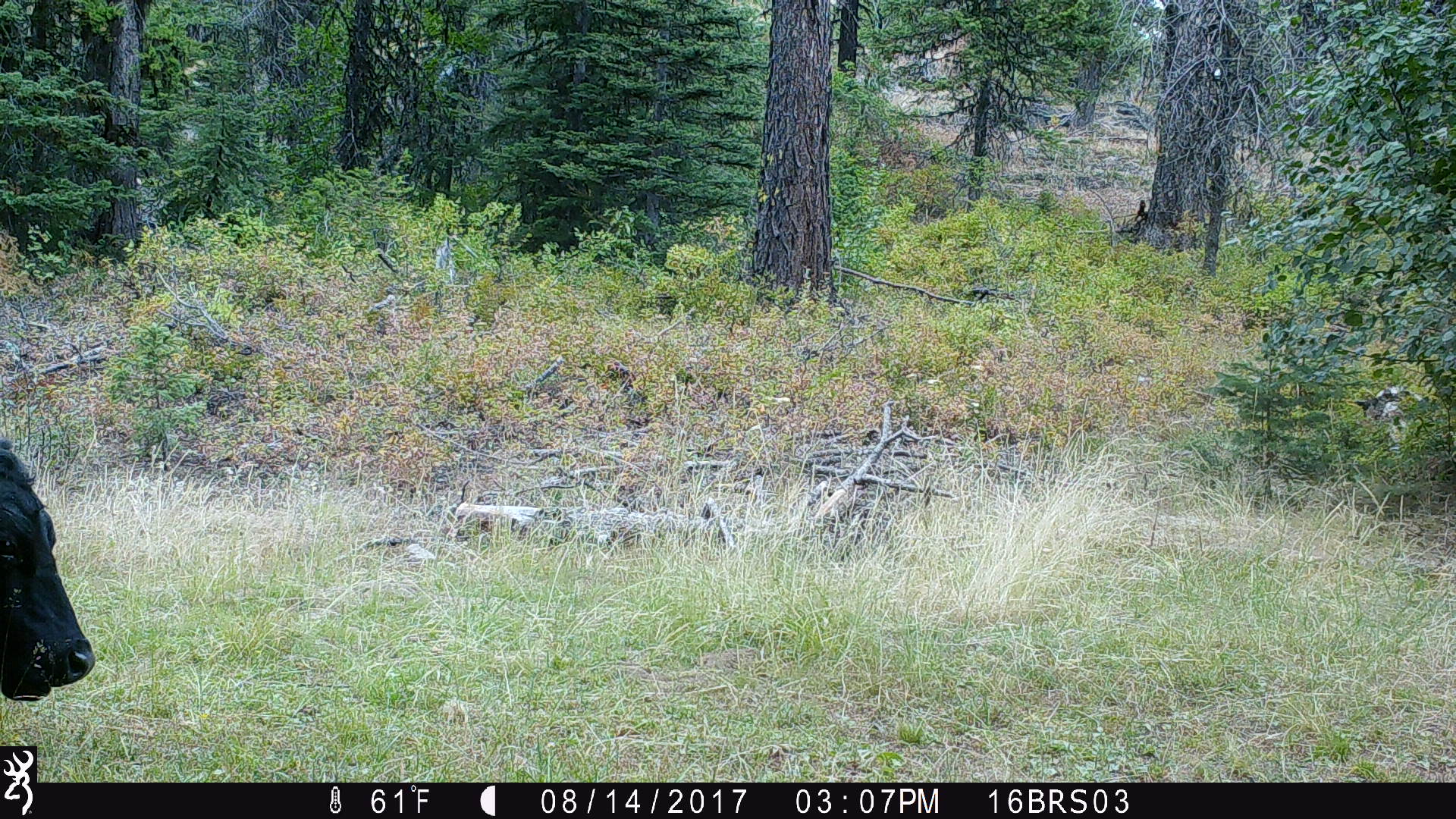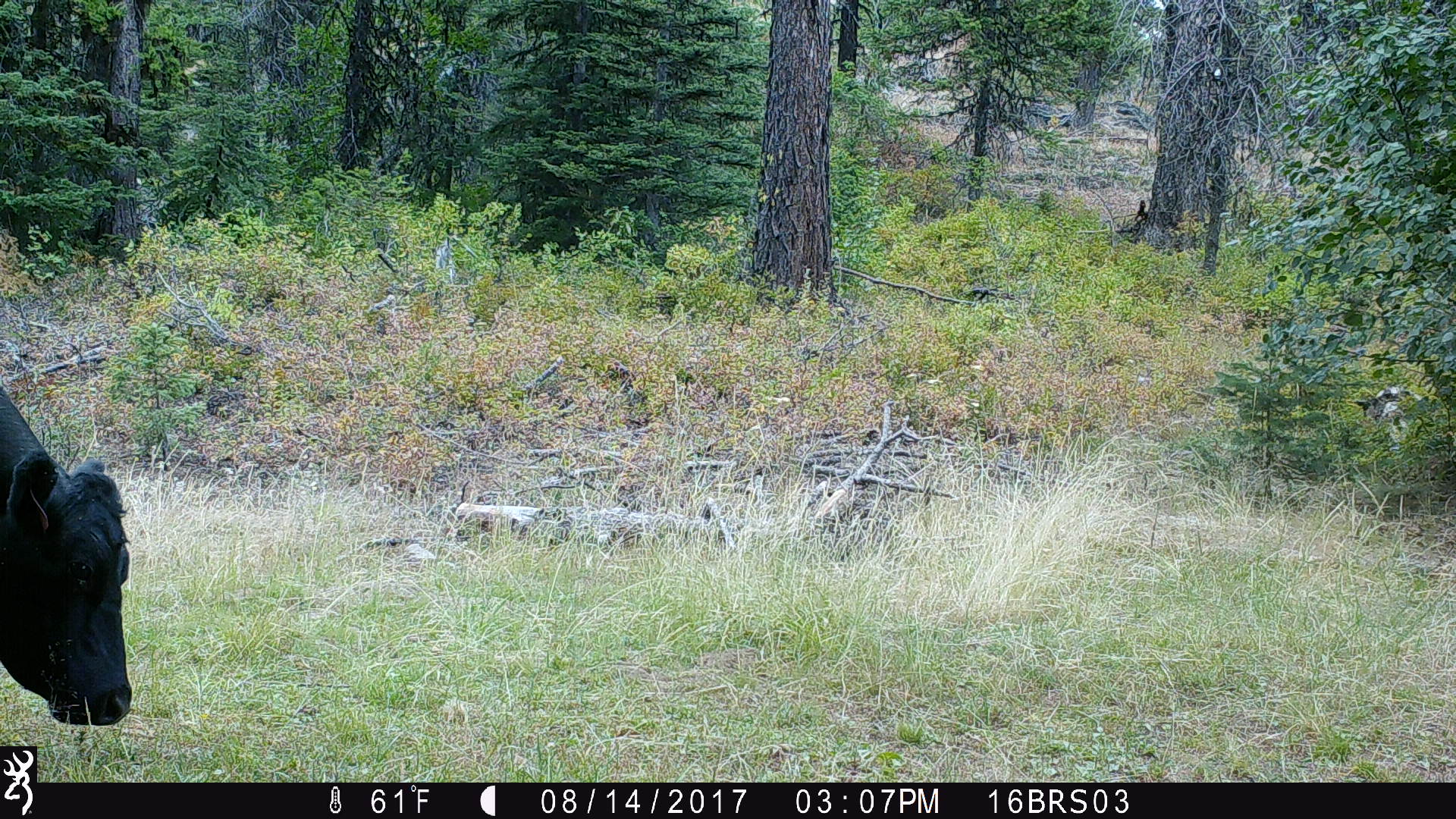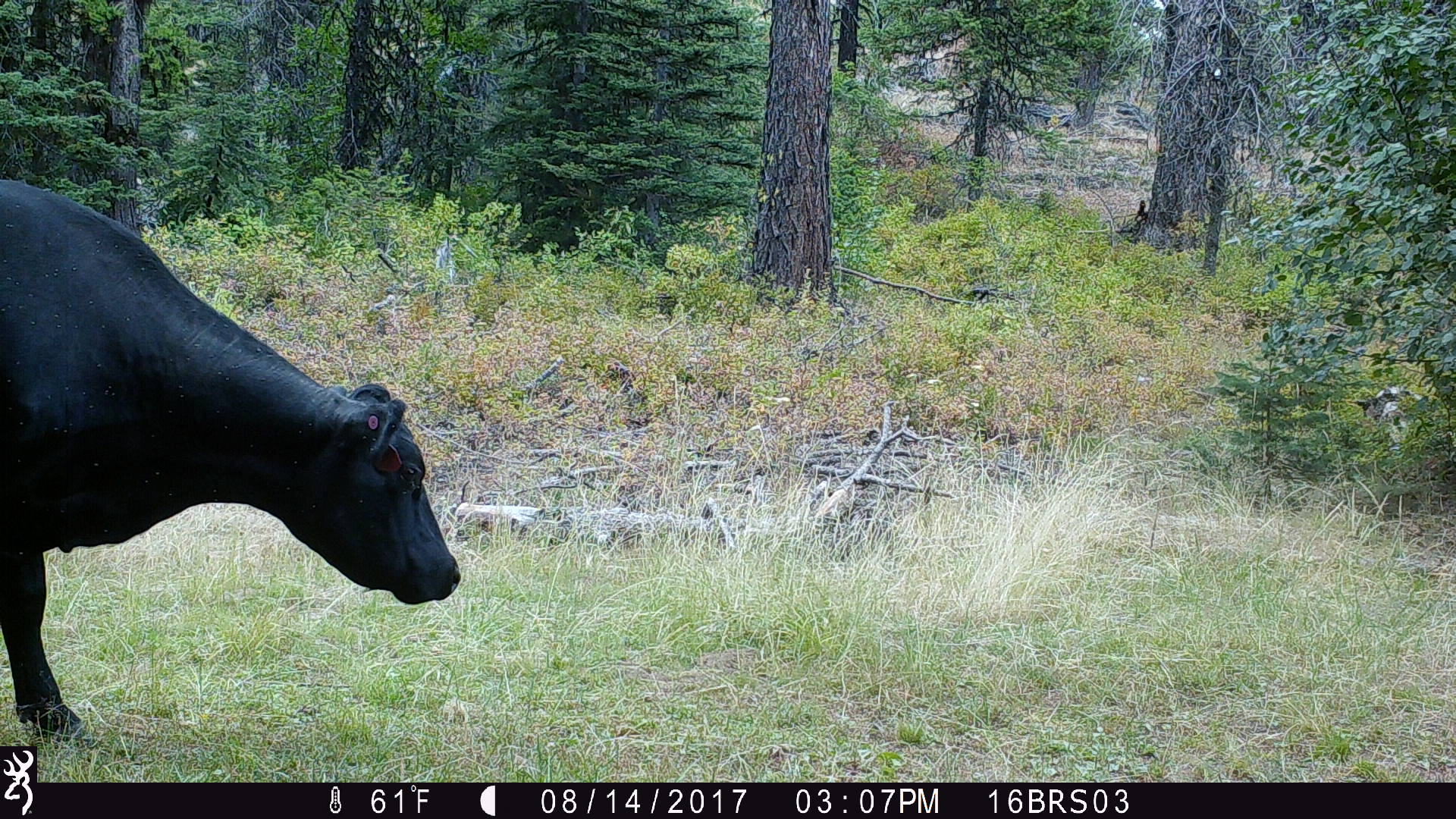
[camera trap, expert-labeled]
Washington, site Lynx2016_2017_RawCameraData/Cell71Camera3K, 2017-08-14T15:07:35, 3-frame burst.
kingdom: Animalia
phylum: Chordata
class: Mammalia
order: Artiodactyla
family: Bovidae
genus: Bos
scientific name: Bos taurus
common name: domestic cattle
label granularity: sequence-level